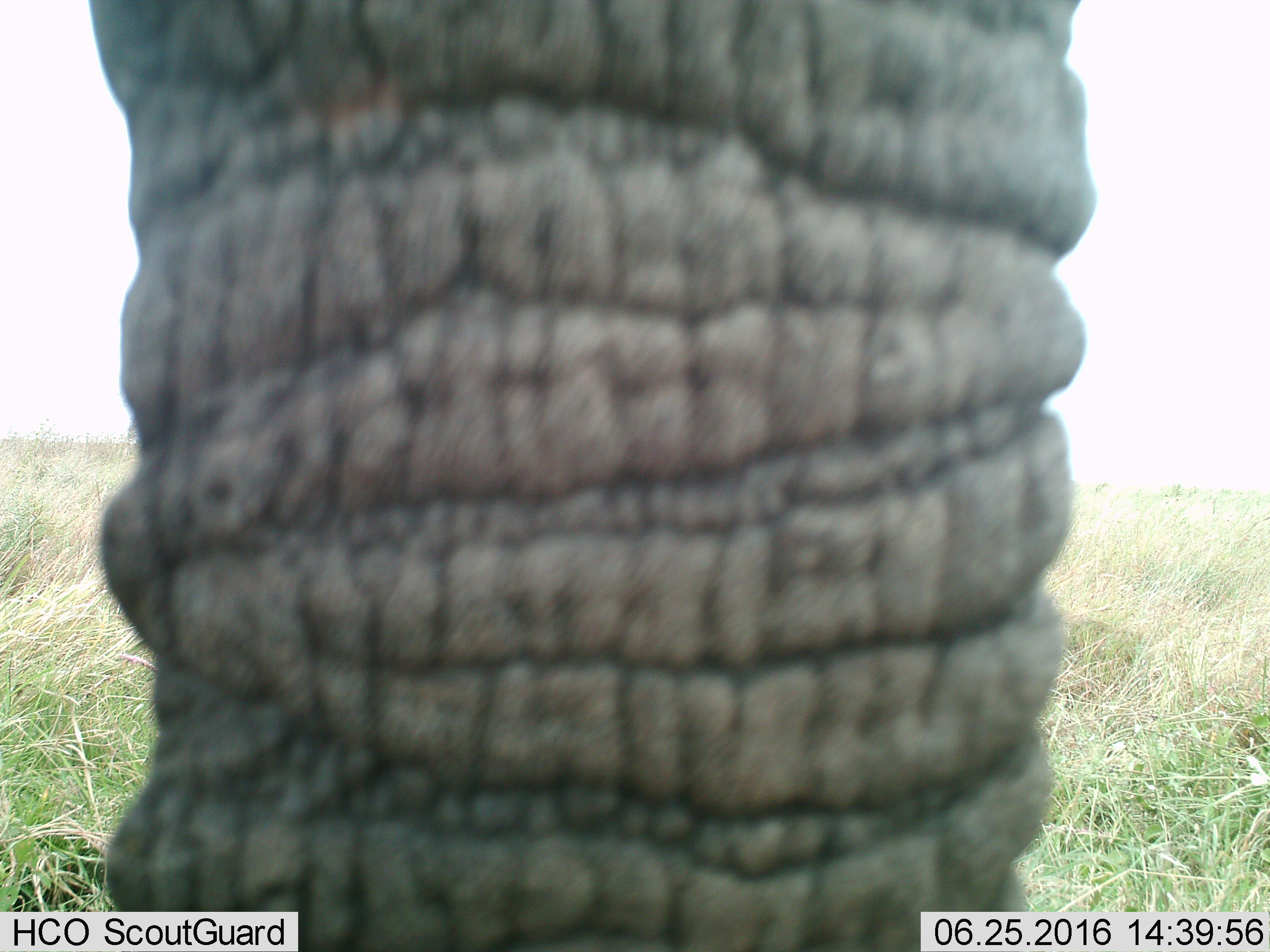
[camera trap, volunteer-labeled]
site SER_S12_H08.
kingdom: Animalia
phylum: Chordata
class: Mammalia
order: Proboscidea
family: Elephantidae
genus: Loxodonta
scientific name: Loxodonta africana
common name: african bush elephant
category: elephant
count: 1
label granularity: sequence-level